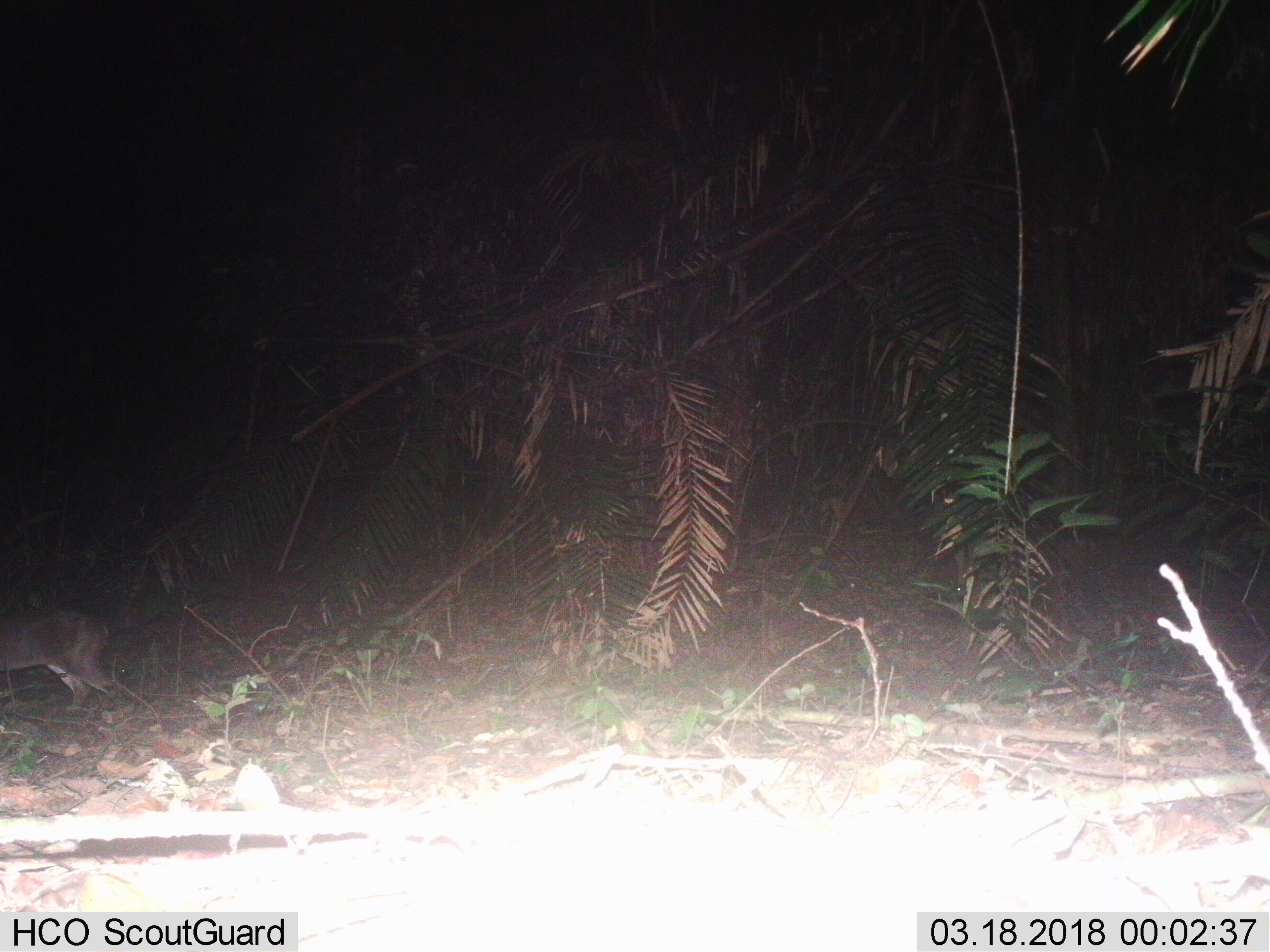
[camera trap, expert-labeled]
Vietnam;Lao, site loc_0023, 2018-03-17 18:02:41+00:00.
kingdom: Animalia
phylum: Chordata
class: Mammalia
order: Artiodactyla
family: Cervidae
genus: Muntiacus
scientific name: Muntiacus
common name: muntjacs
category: unidentified muntjac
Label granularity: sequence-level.